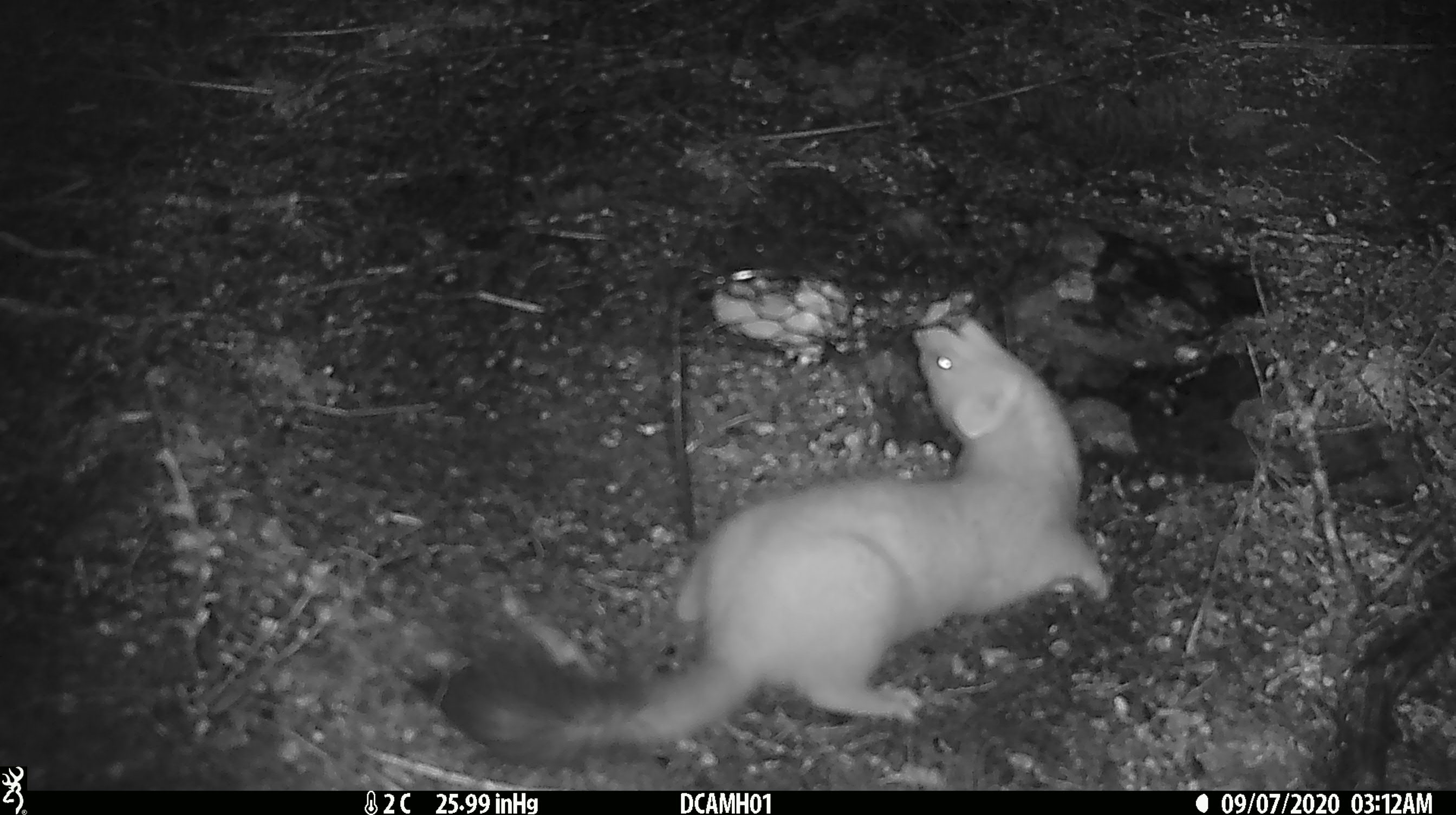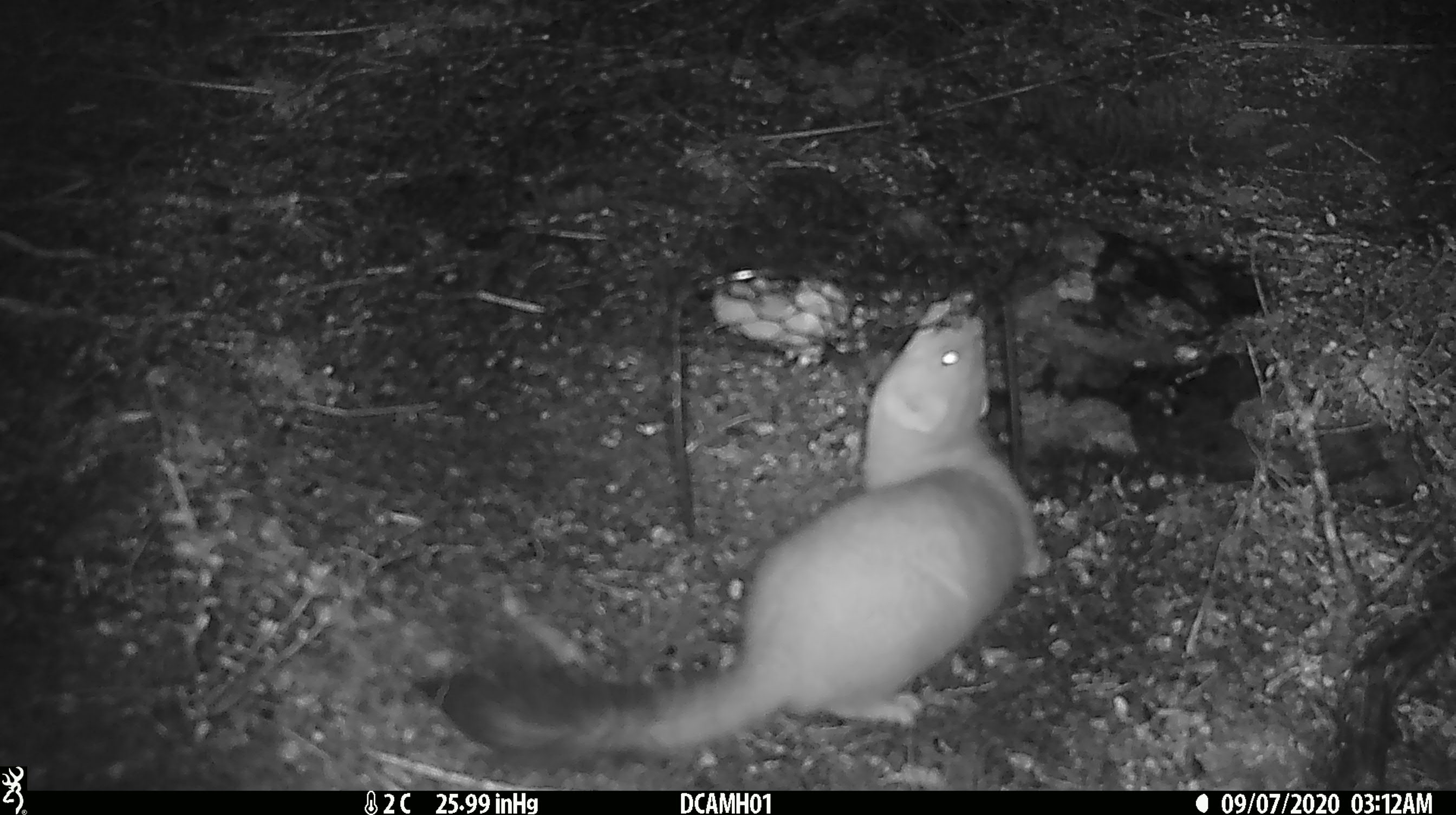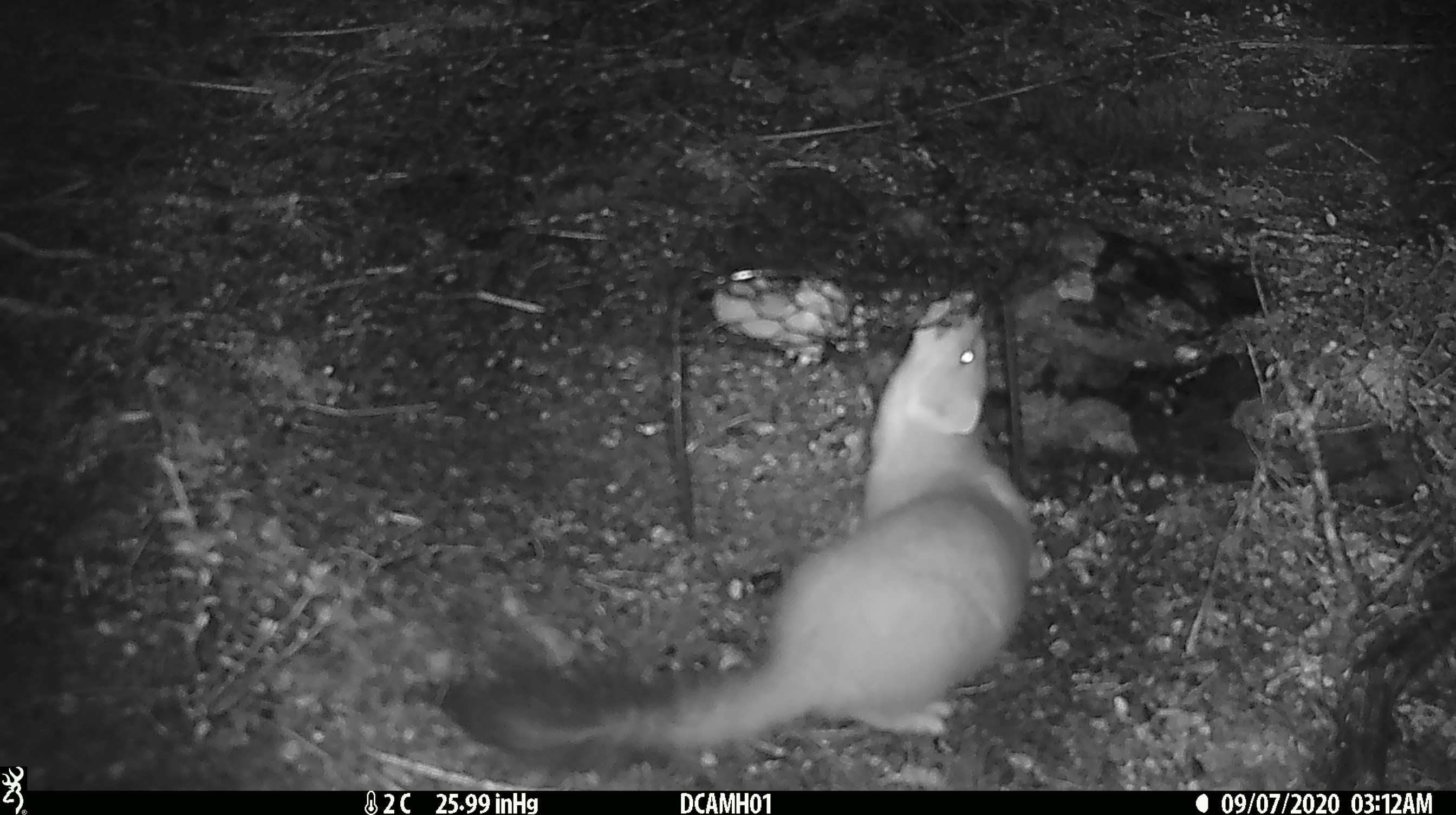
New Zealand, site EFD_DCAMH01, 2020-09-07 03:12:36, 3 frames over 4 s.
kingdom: Animalia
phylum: Chordata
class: Mammalia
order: Carnivora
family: Mustelidae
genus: Mustela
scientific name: Mustela erminea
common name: stoat